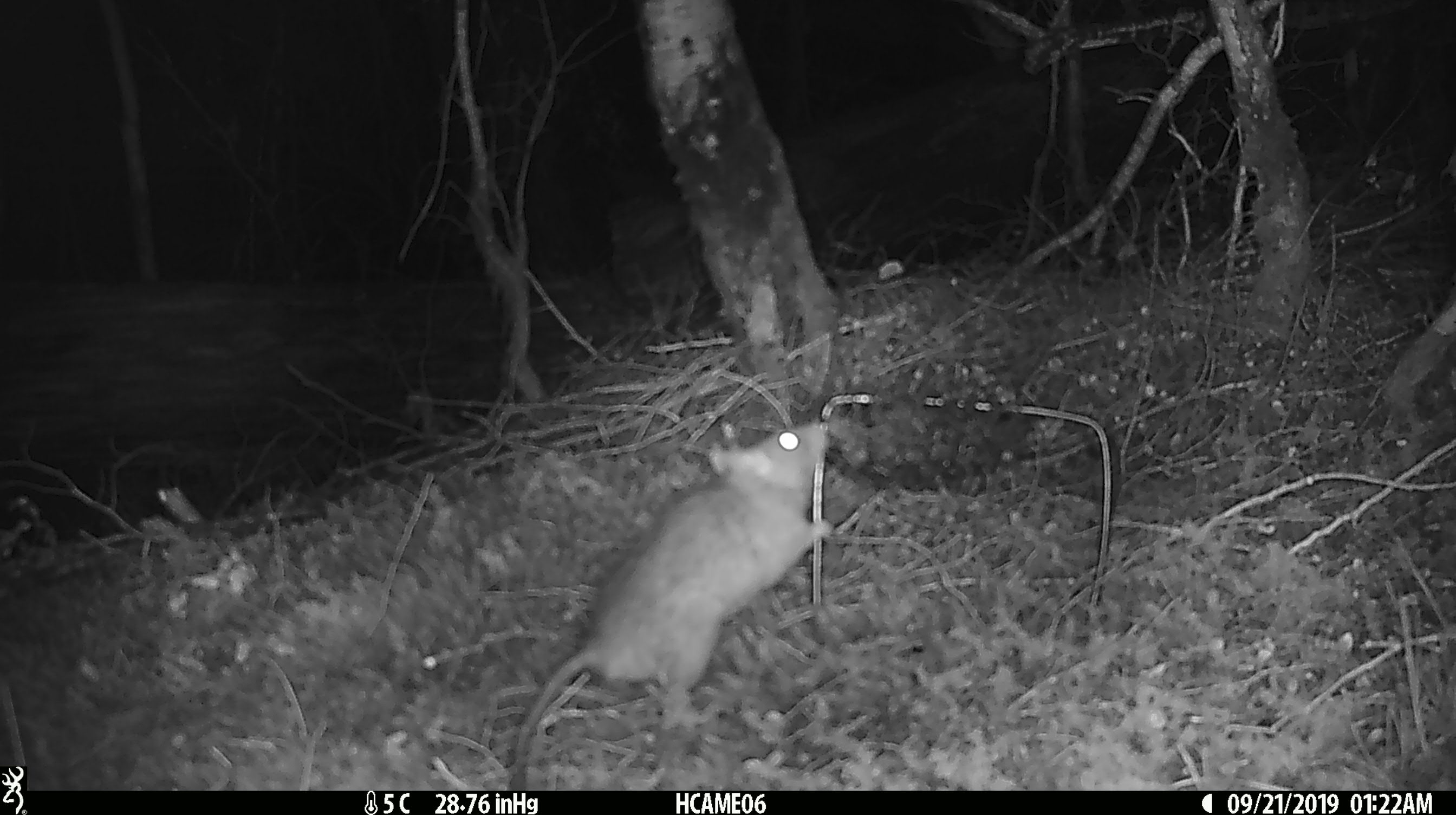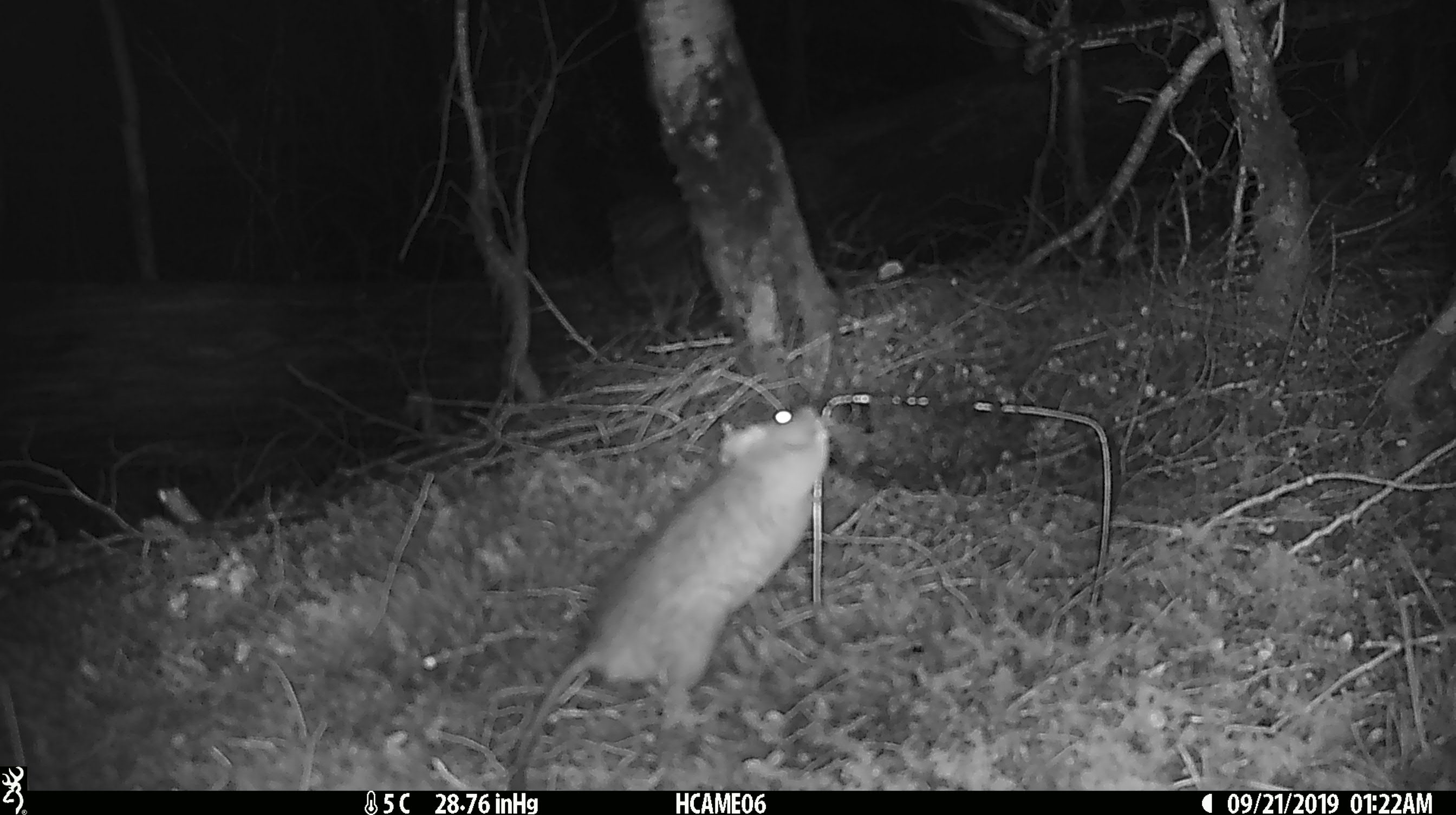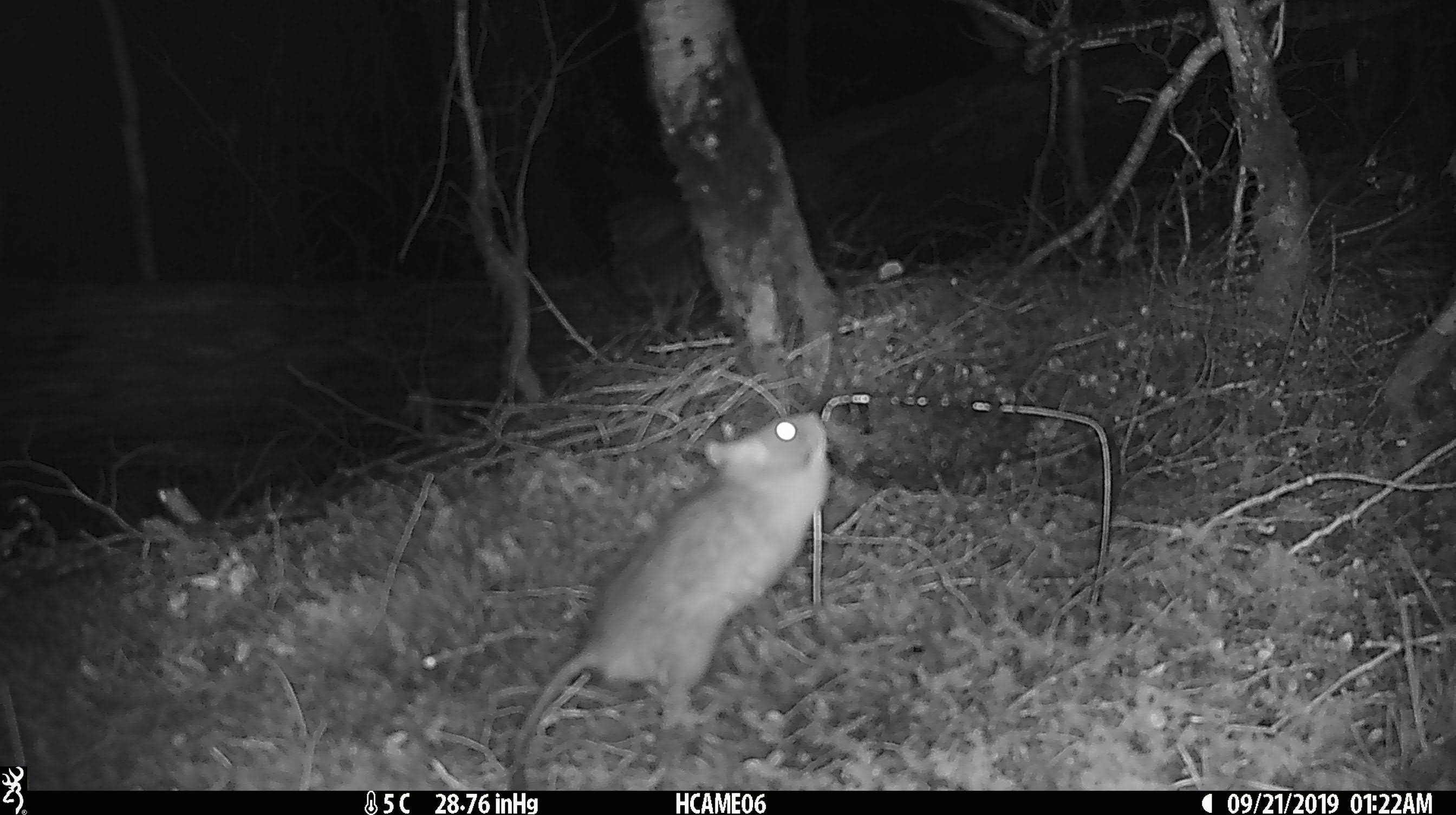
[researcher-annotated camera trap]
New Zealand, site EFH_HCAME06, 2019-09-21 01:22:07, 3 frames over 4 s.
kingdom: Animalia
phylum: Chordata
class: Mammalia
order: Rodentia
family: Muridae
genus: Rattus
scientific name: Rattus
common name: rat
Rat (Rattus).